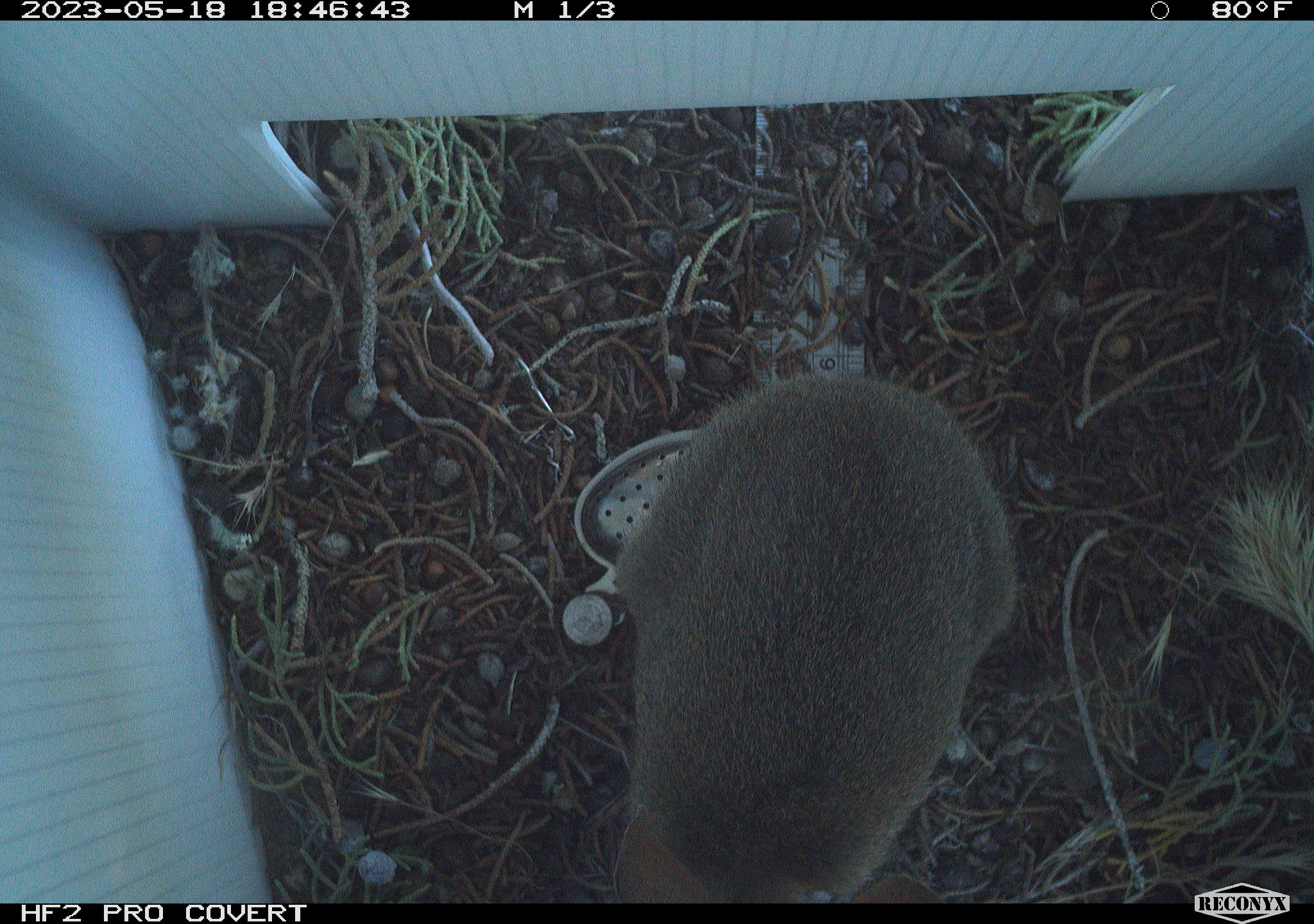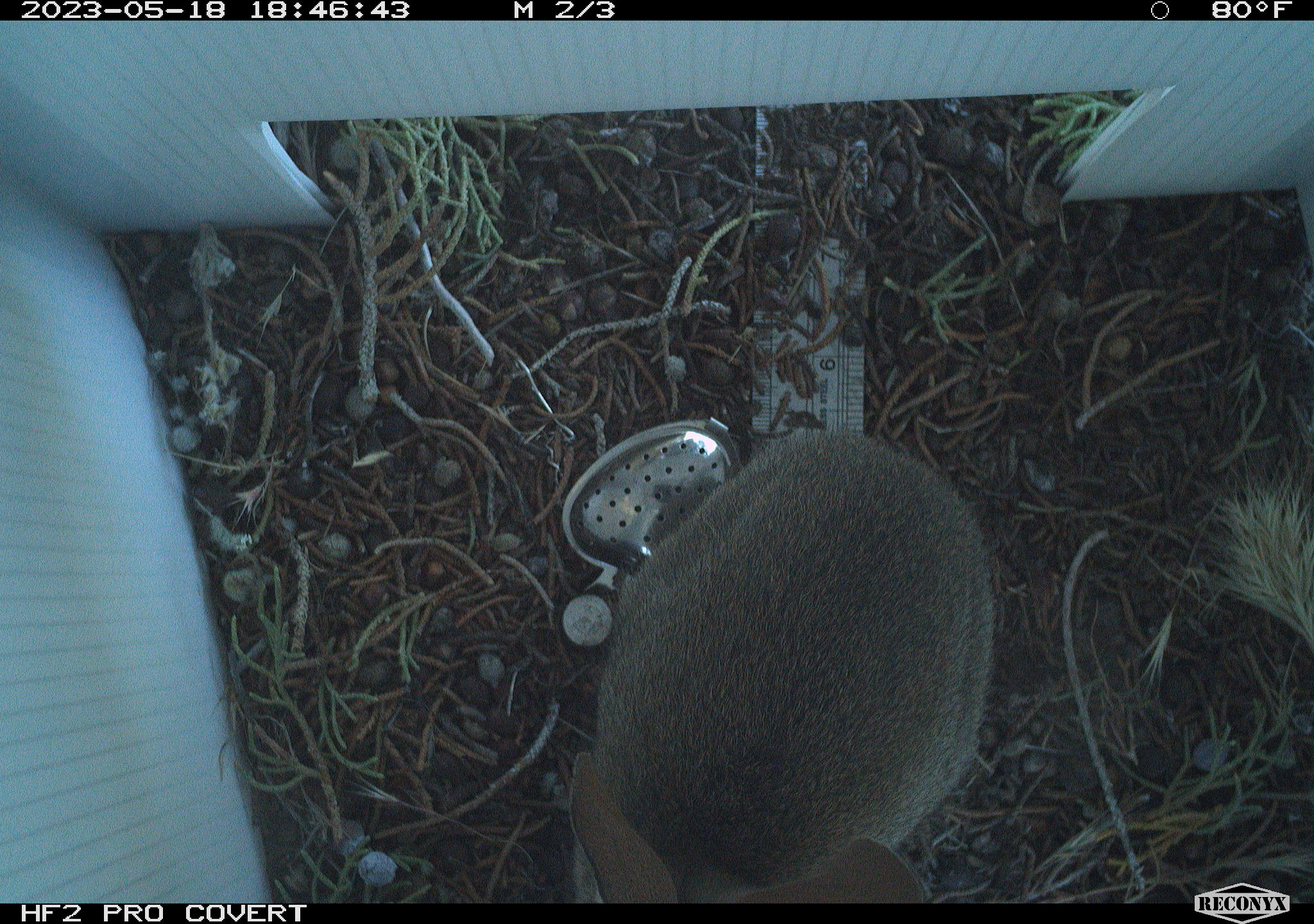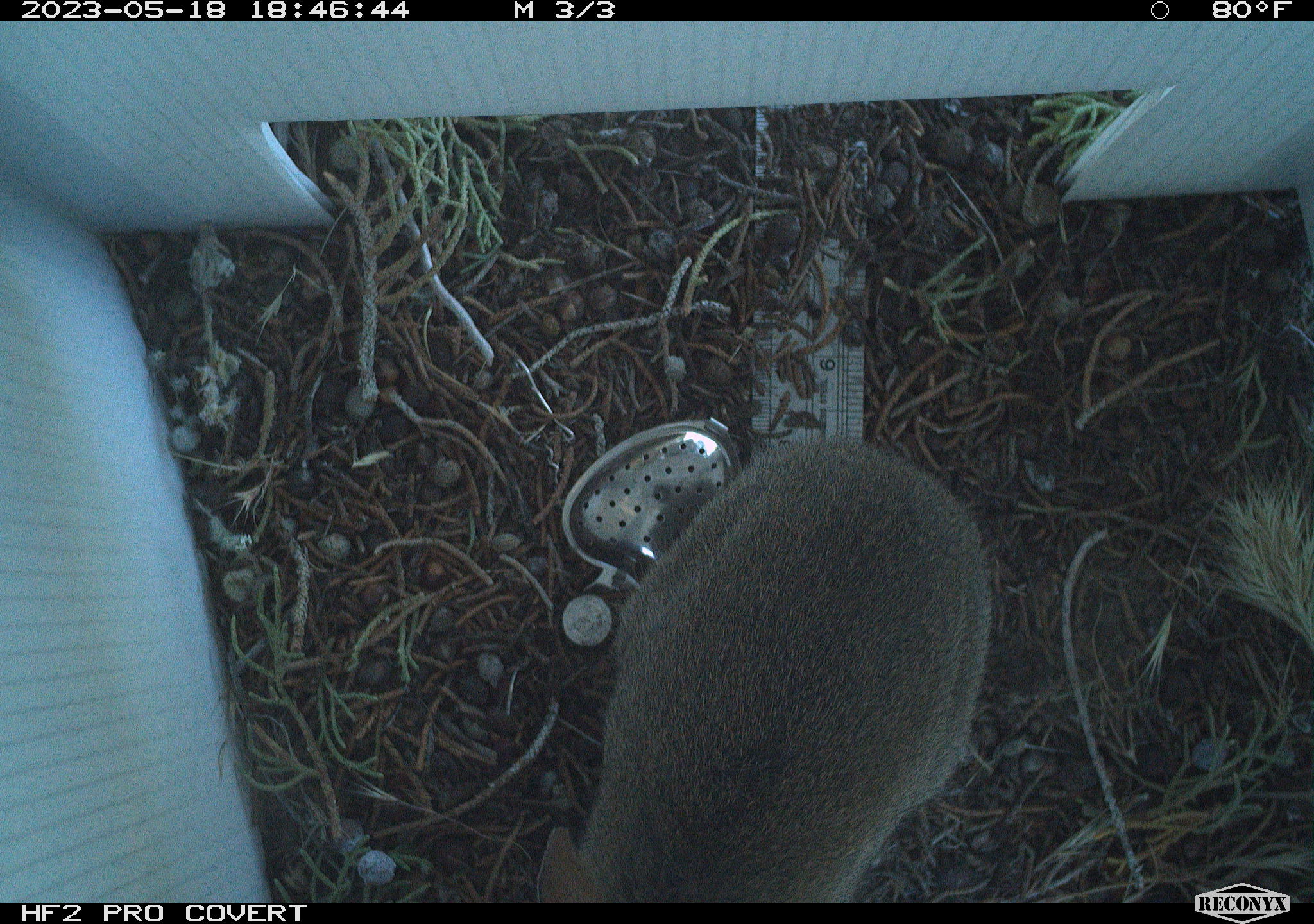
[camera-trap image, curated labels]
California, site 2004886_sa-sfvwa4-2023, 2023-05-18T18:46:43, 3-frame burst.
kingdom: Animalia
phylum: Chordata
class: Mammalia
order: Lagomorpha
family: Leporidae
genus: Sylvilagus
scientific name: Sylvilagus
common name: cottontail rabbits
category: sylvilagus species